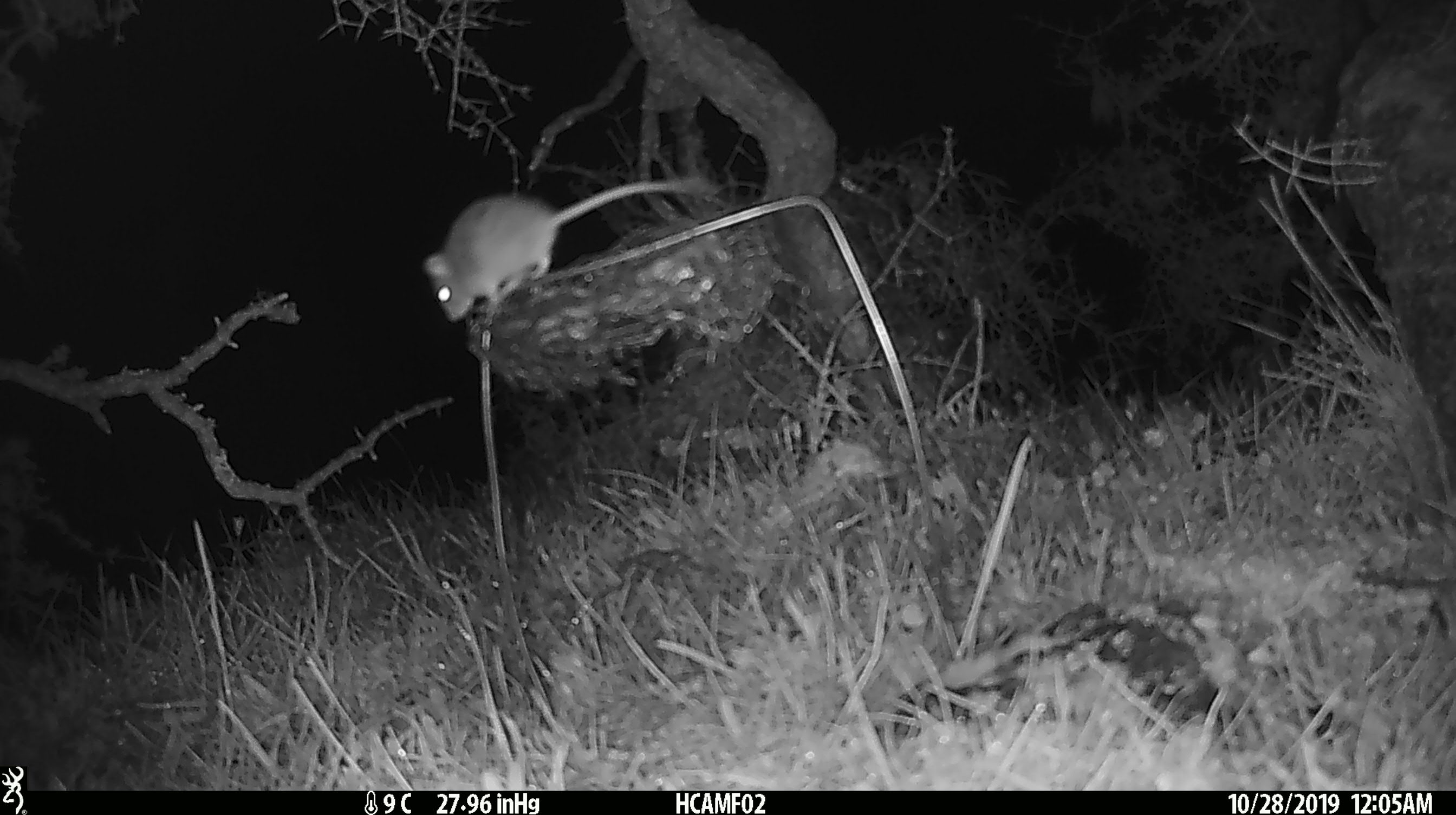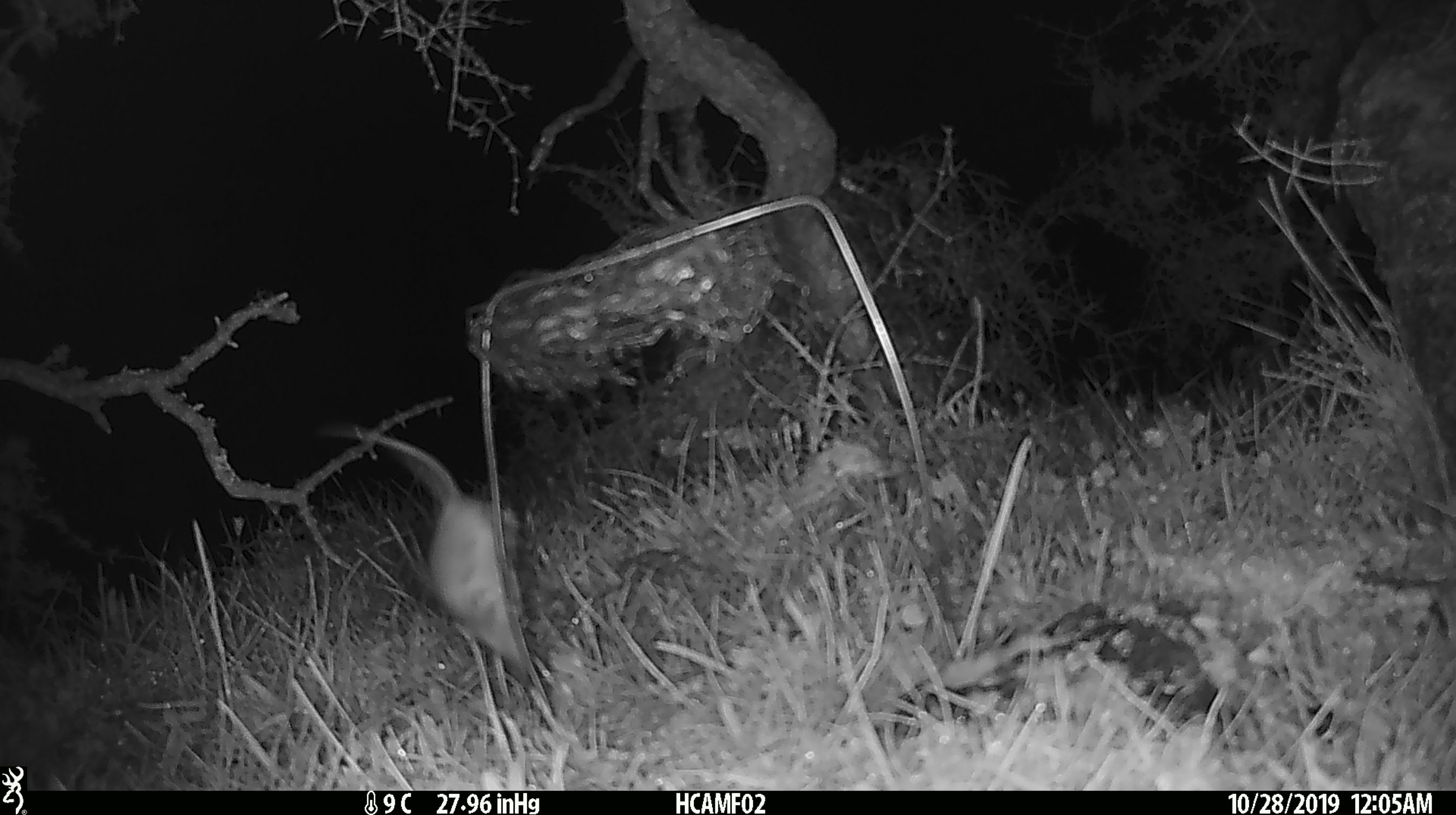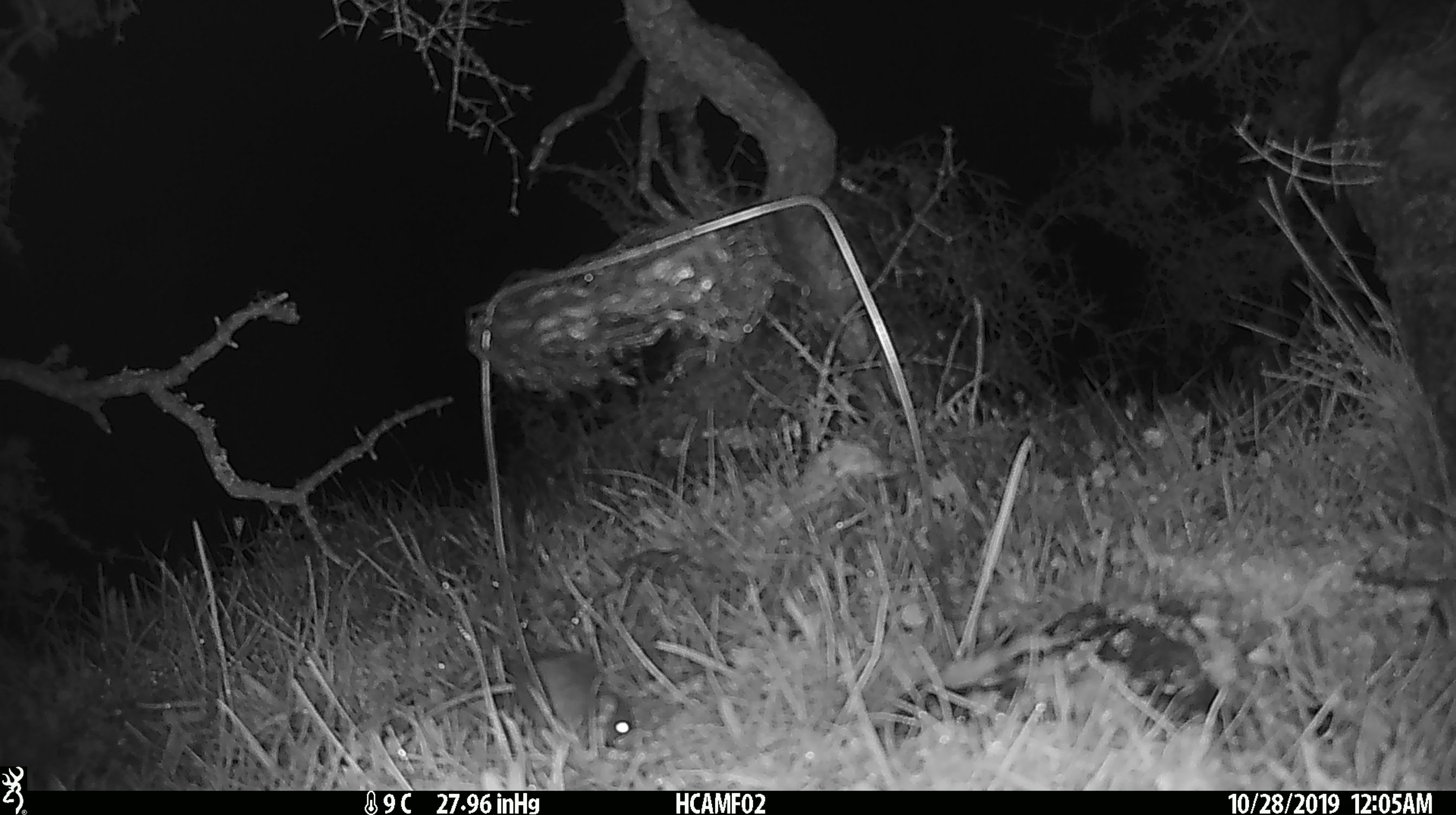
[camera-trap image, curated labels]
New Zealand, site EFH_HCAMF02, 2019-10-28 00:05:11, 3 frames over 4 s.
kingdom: Animalia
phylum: Chordata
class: Mammalia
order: Rodentia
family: Muridae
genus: Mus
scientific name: Mus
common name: mouse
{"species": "mouse (Mus)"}